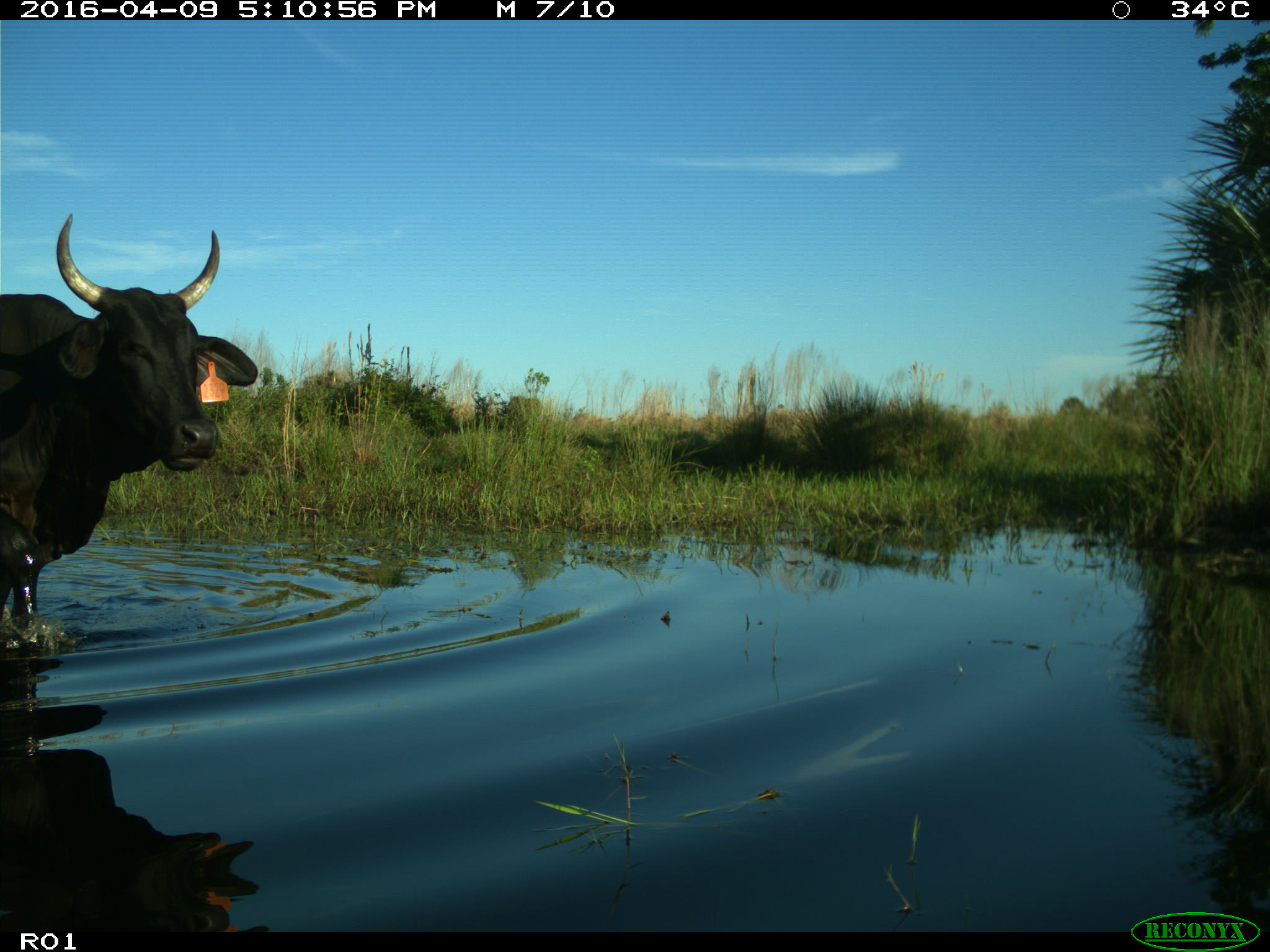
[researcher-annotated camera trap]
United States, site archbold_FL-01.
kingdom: Animalia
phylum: Chordata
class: Mammalia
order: Artiodactyla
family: Bovidae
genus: Bos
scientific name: Bos taurus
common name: domestic cow